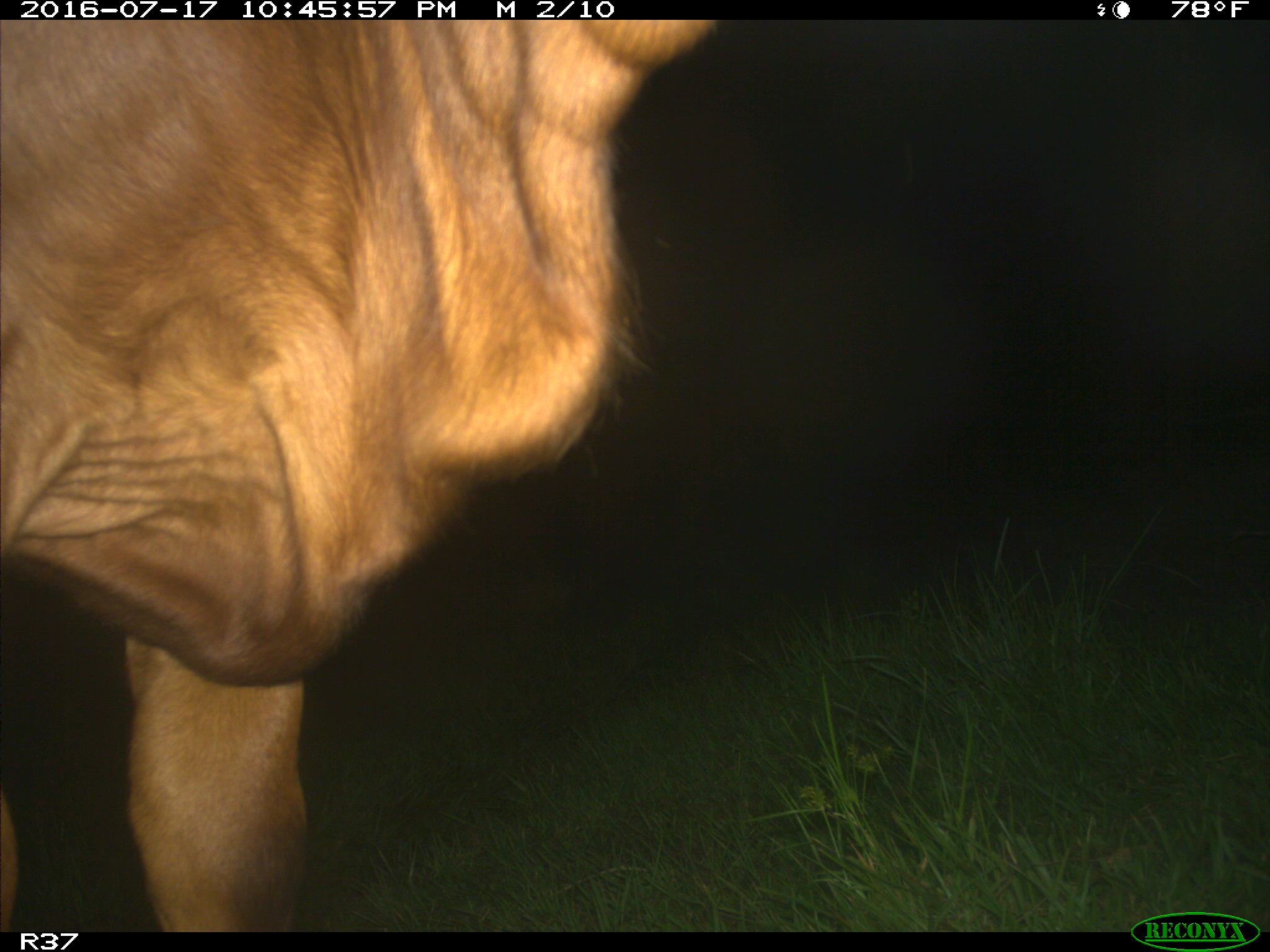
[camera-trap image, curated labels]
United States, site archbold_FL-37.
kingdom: Animalia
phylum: Chordata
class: Mammalia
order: Artiodactyla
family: Bovidae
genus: Bos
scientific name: Bos taurus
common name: domestic cow